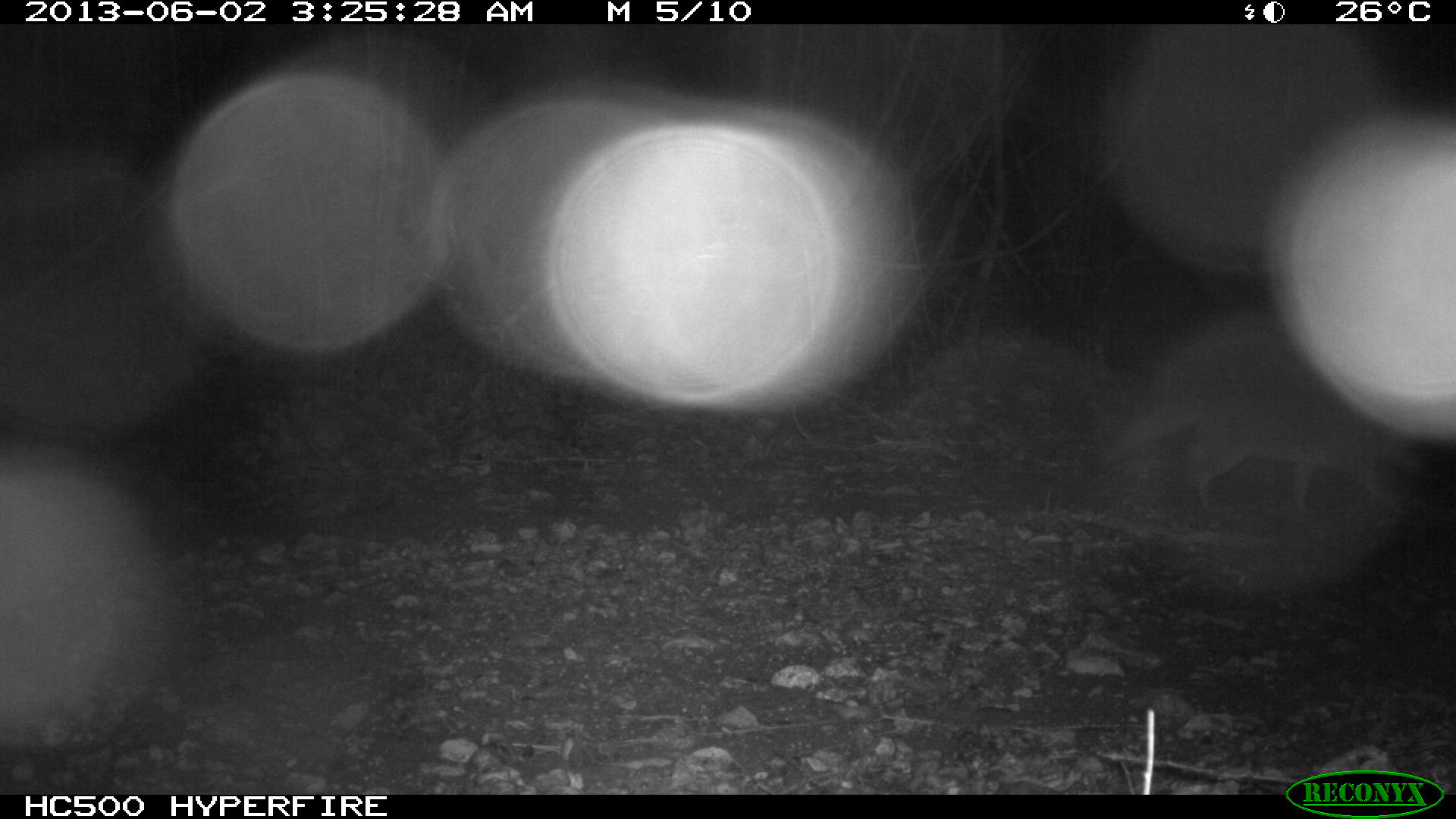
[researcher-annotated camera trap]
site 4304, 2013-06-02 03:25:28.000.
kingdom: Animalia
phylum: Chordata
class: Mammalia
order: Carnivora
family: Canidae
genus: Urocyon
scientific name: Urocyon cinereoargenteus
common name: gray fox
Urocyon cinereoargenteus (gray fox), count 1.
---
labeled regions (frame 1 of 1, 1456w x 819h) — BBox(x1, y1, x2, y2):
urocyon cinereoargenteus: BBox(1091, 386, 1421, 516)